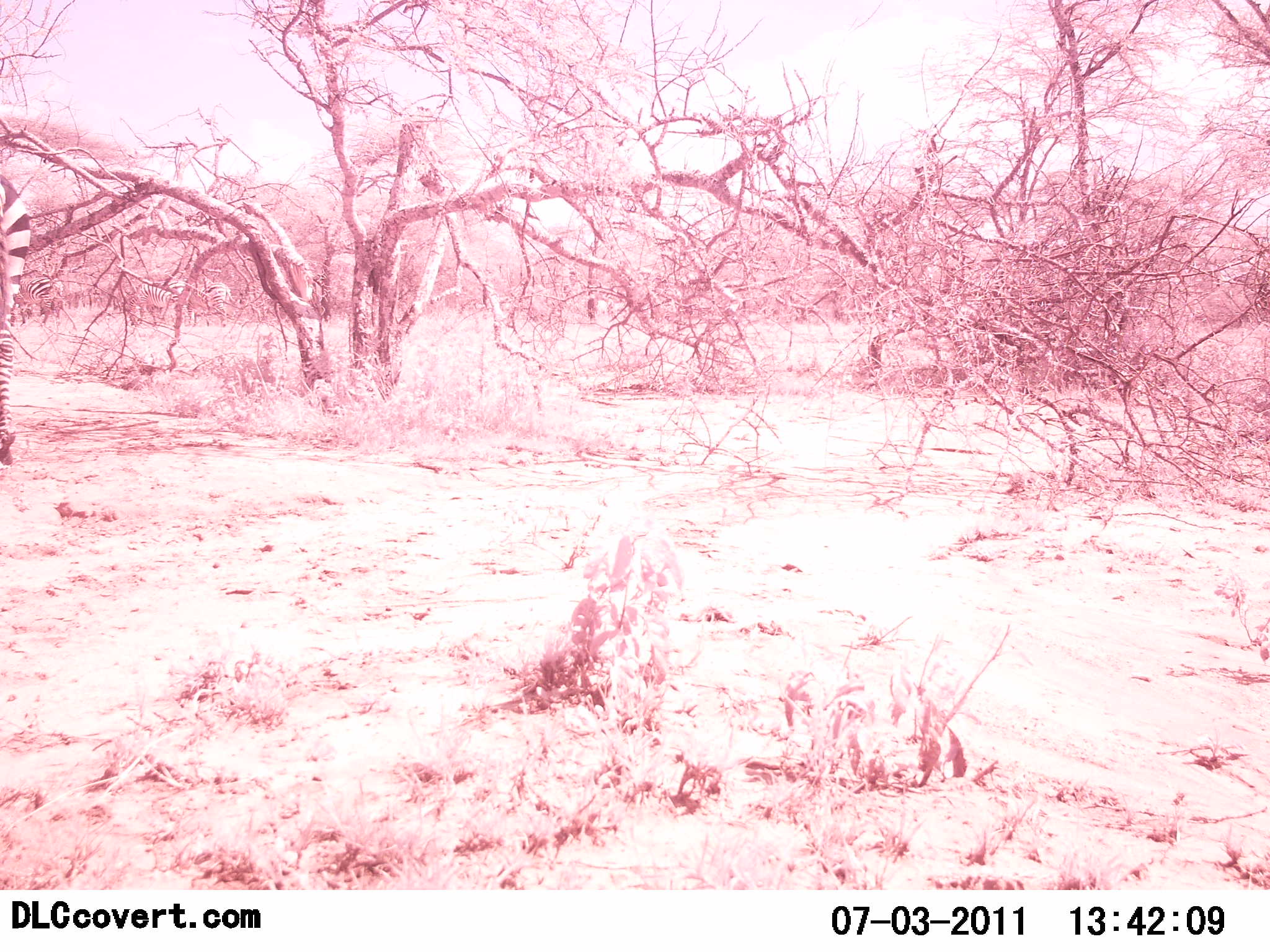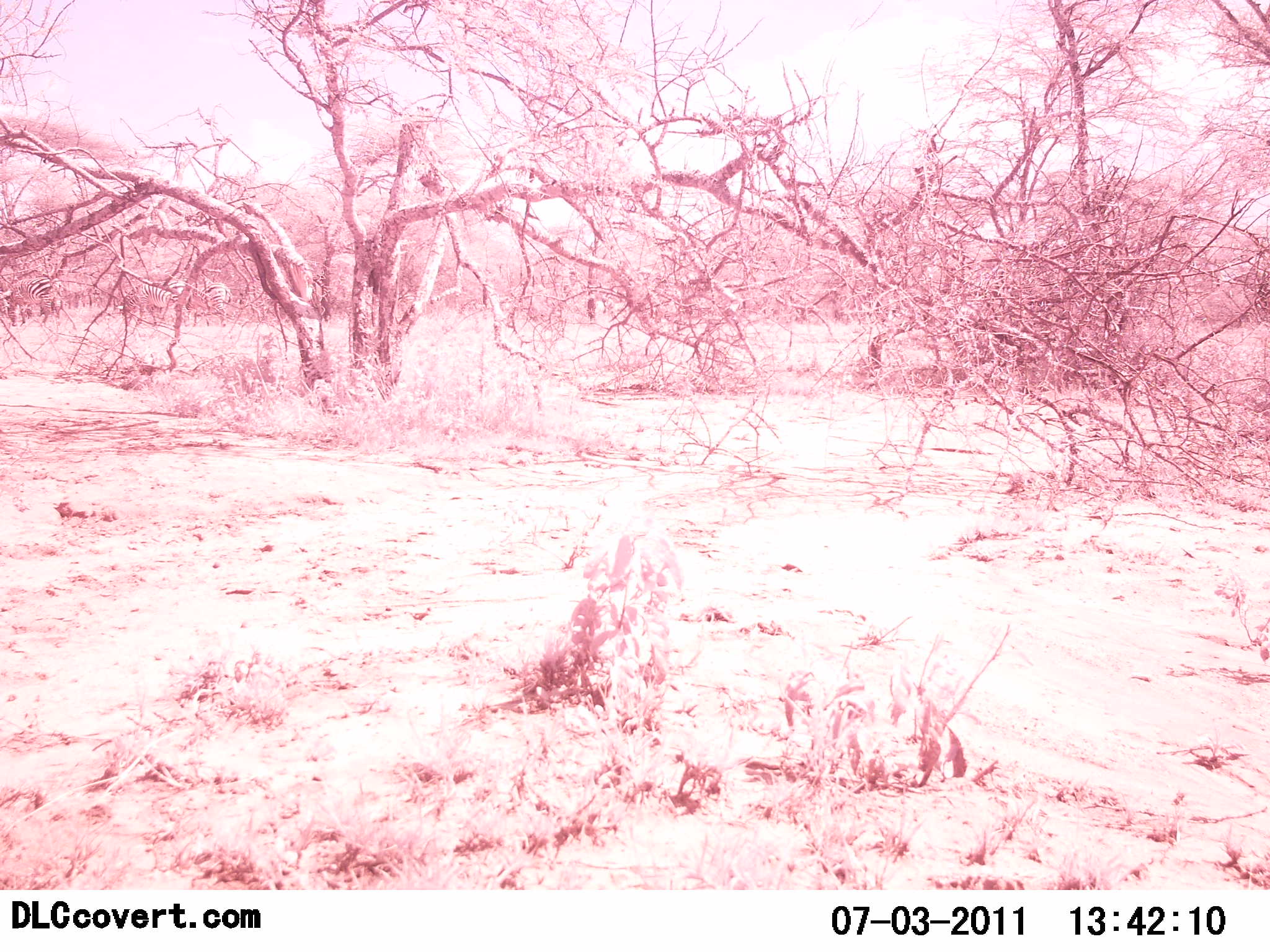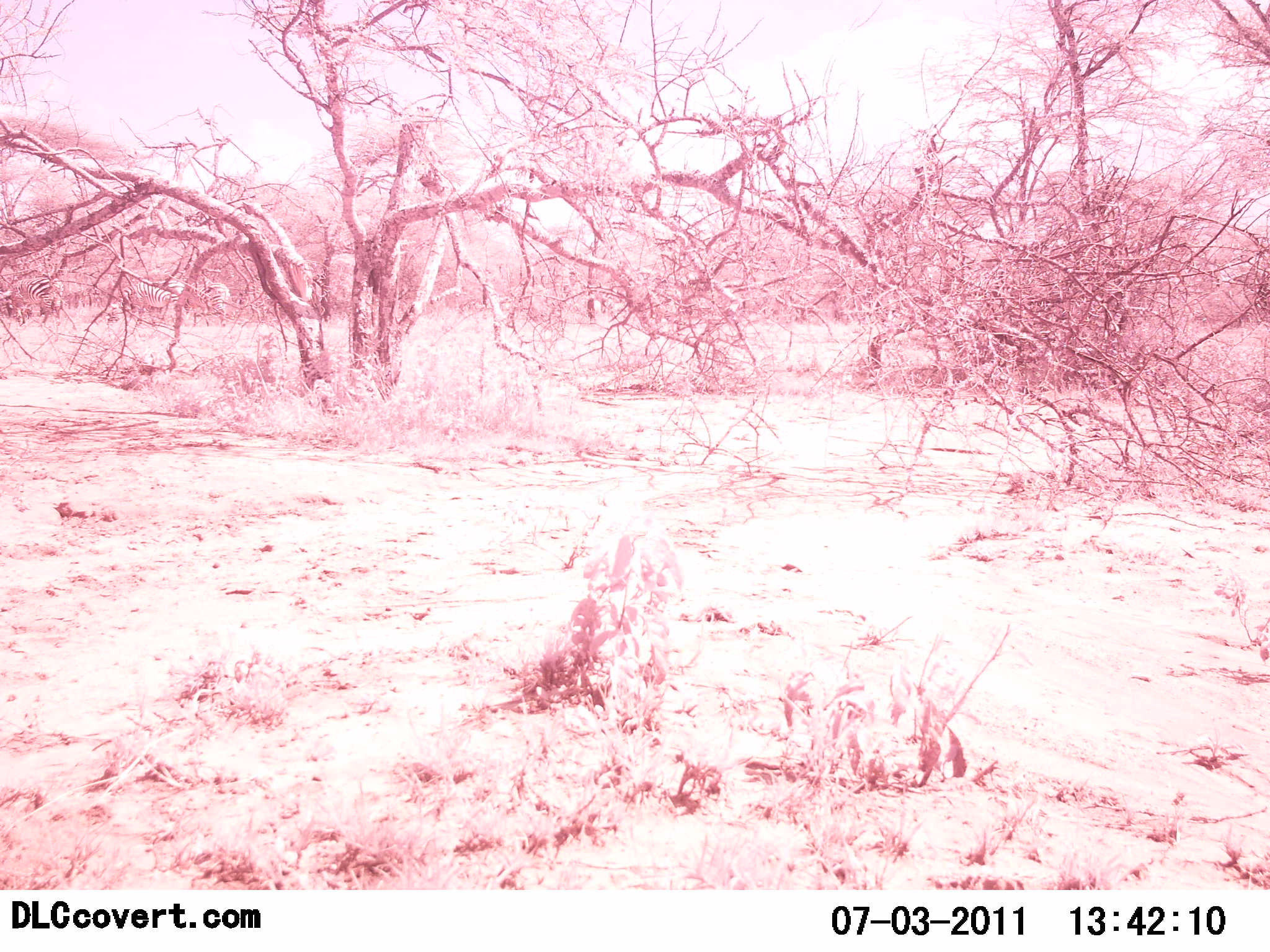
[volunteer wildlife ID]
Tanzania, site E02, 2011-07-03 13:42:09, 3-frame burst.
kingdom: Animalia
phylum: Chordata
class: Mammalia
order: Perissodactyla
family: Equidae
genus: Equus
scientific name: Equus quagga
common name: plains zebra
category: zebra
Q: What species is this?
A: Zebra (plains zebra) (Equus quagga).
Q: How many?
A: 5.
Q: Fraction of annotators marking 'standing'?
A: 50%.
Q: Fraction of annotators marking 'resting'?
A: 8%.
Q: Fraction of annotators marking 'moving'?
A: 58%.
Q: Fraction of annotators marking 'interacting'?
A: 0%.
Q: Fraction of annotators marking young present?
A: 0%.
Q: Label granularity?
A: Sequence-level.